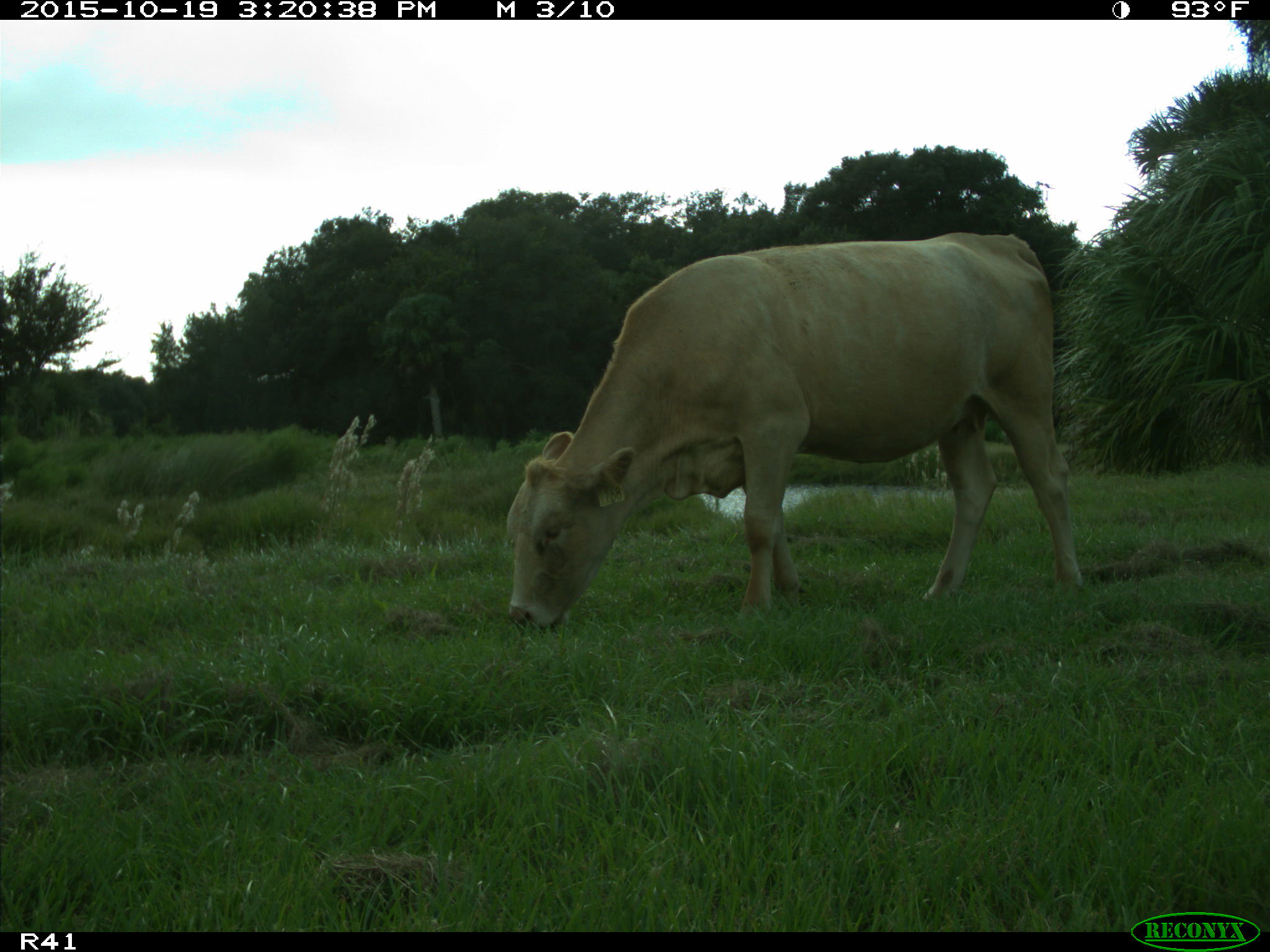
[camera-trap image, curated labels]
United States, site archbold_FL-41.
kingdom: Animalia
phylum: Chordata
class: Mammalia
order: Artiodactyla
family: Bovidae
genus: Bos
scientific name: Bos taurus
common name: domestic cow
Bos taurus (domestic cow).